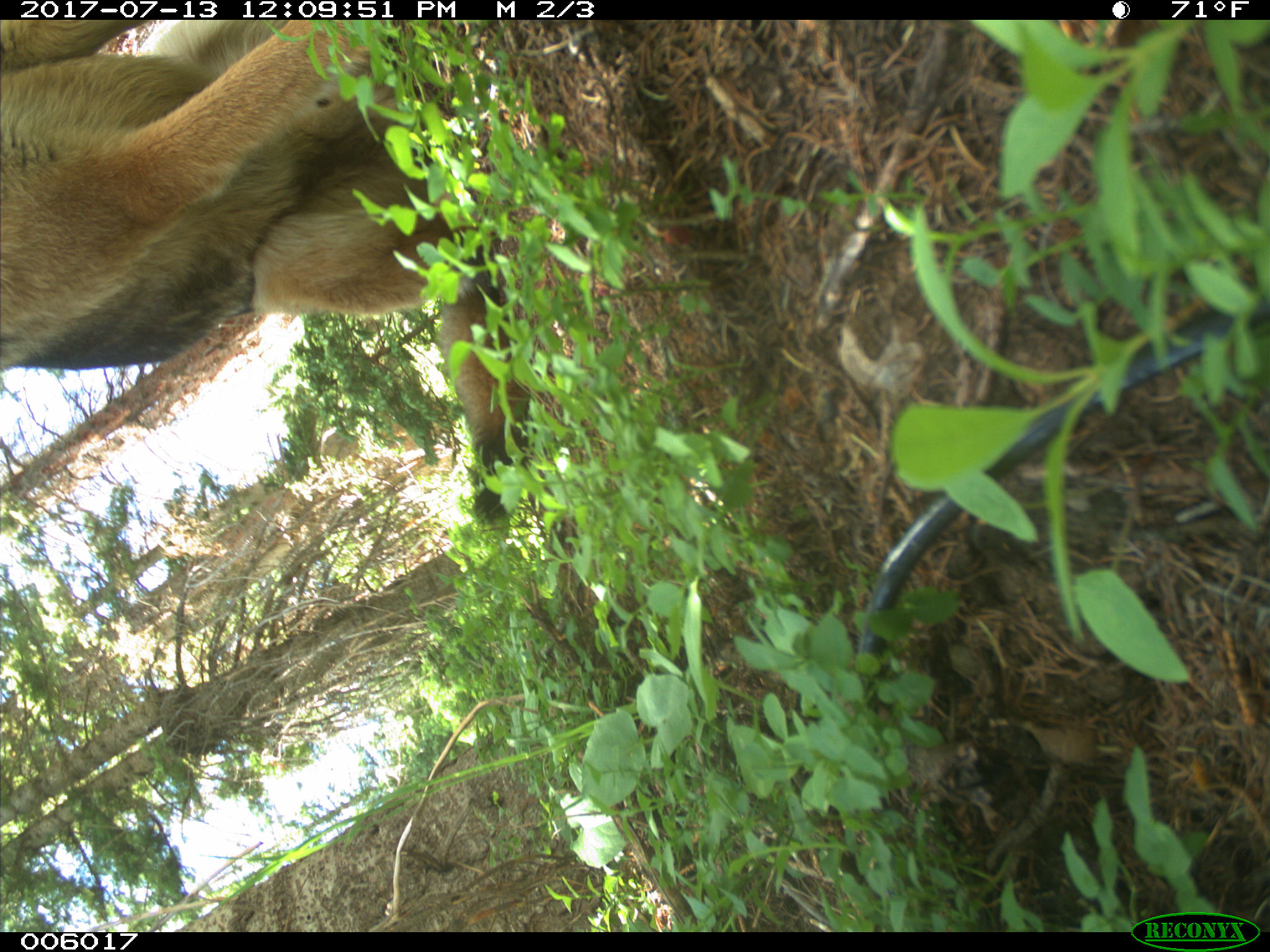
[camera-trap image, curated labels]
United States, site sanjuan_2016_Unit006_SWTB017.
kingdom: Animalia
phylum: Chordata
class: Mammalia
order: Carnivora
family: Canidae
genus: Canis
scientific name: Canis familiaris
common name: domestic dog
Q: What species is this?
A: Canis familiaris (domestic dog).